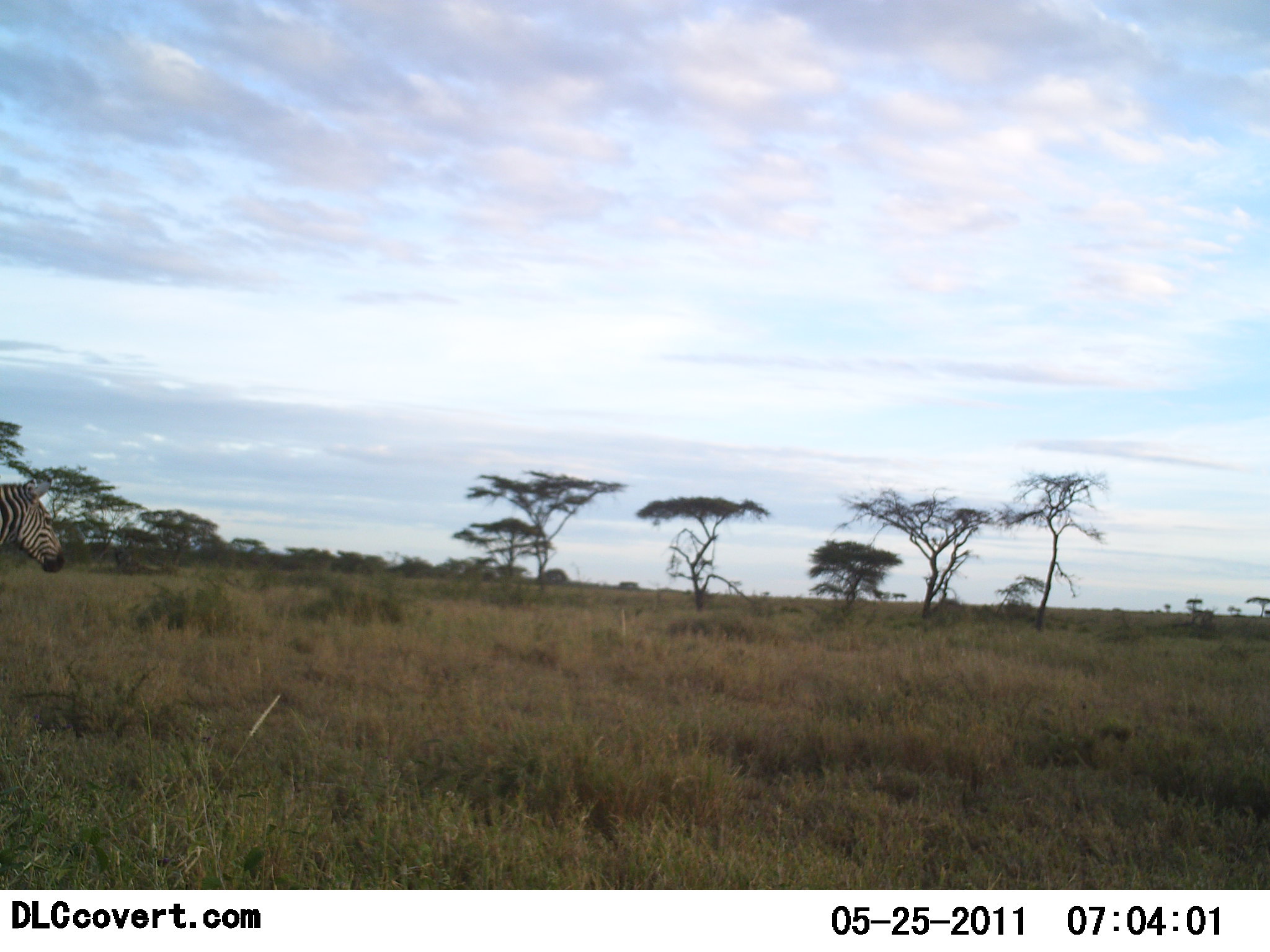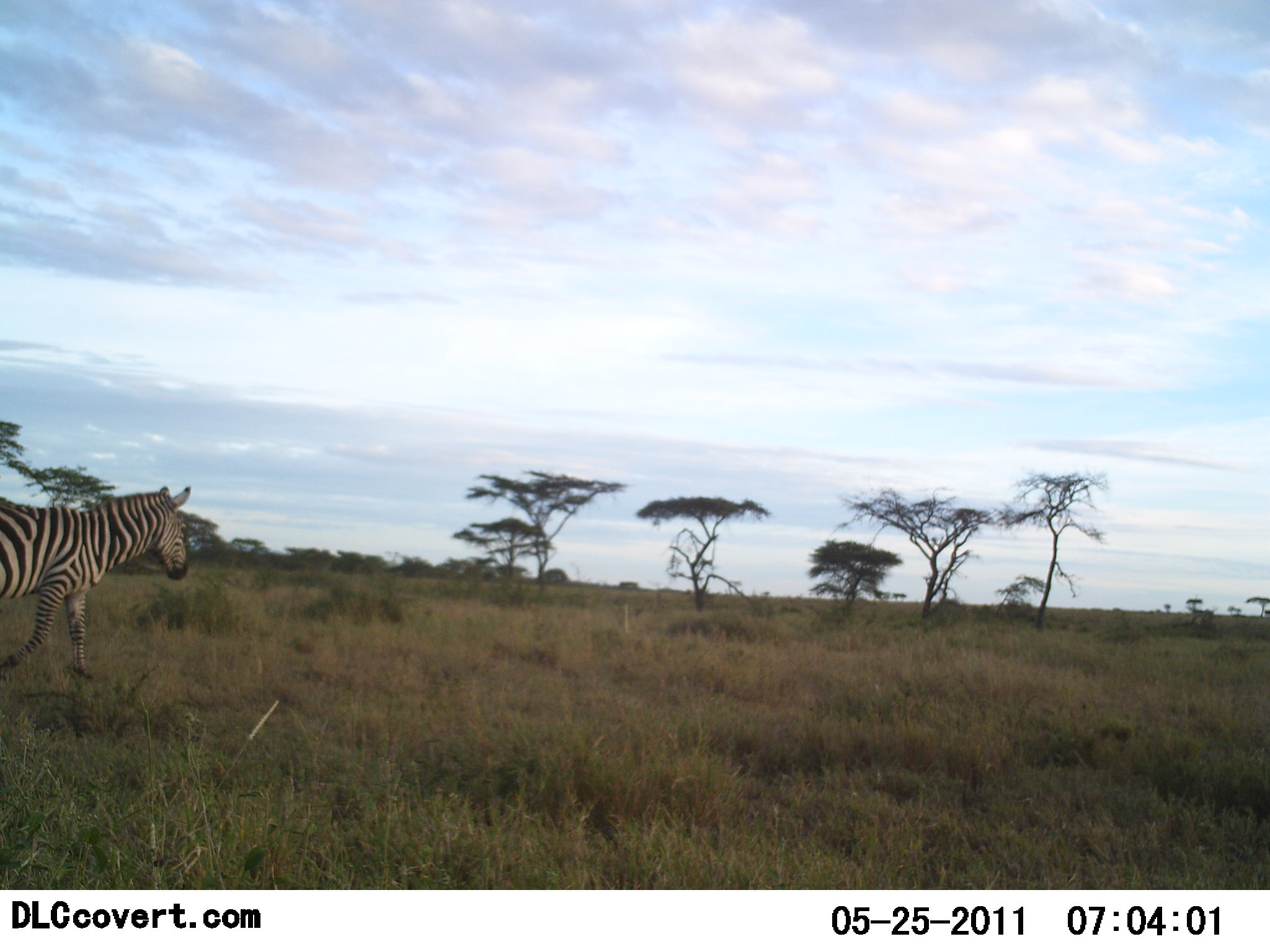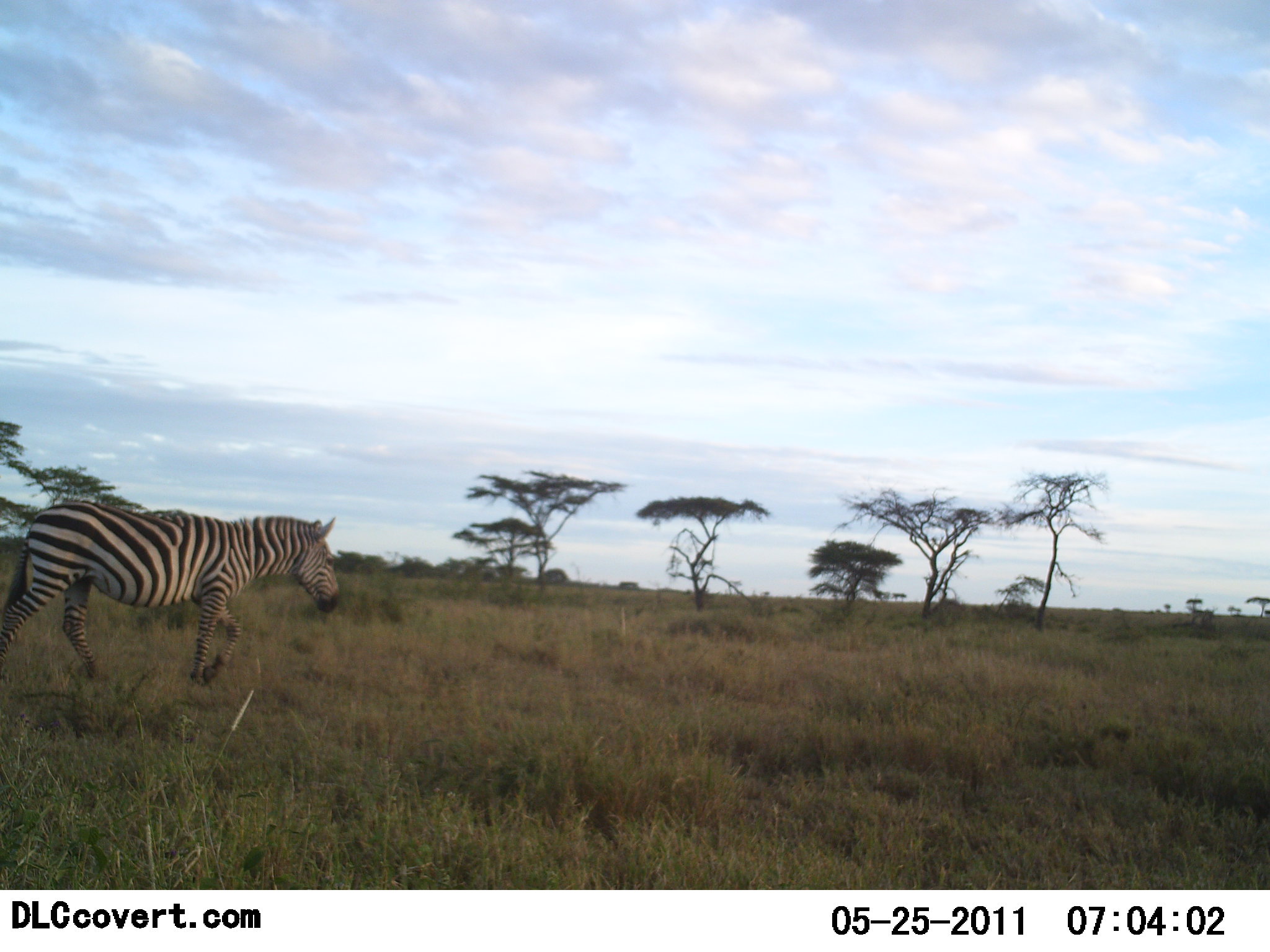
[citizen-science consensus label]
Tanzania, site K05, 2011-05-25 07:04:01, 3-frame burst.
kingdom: Animalia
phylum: Chordata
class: Mammalia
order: Perissodactyla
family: Equidae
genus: Equus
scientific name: Equus quagga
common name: plains zebra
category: zebra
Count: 1.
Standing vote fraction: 10%.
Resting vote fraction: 0%.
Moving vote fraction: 100%.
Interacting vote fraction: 0%.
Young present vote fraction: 0%.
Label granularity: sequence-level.